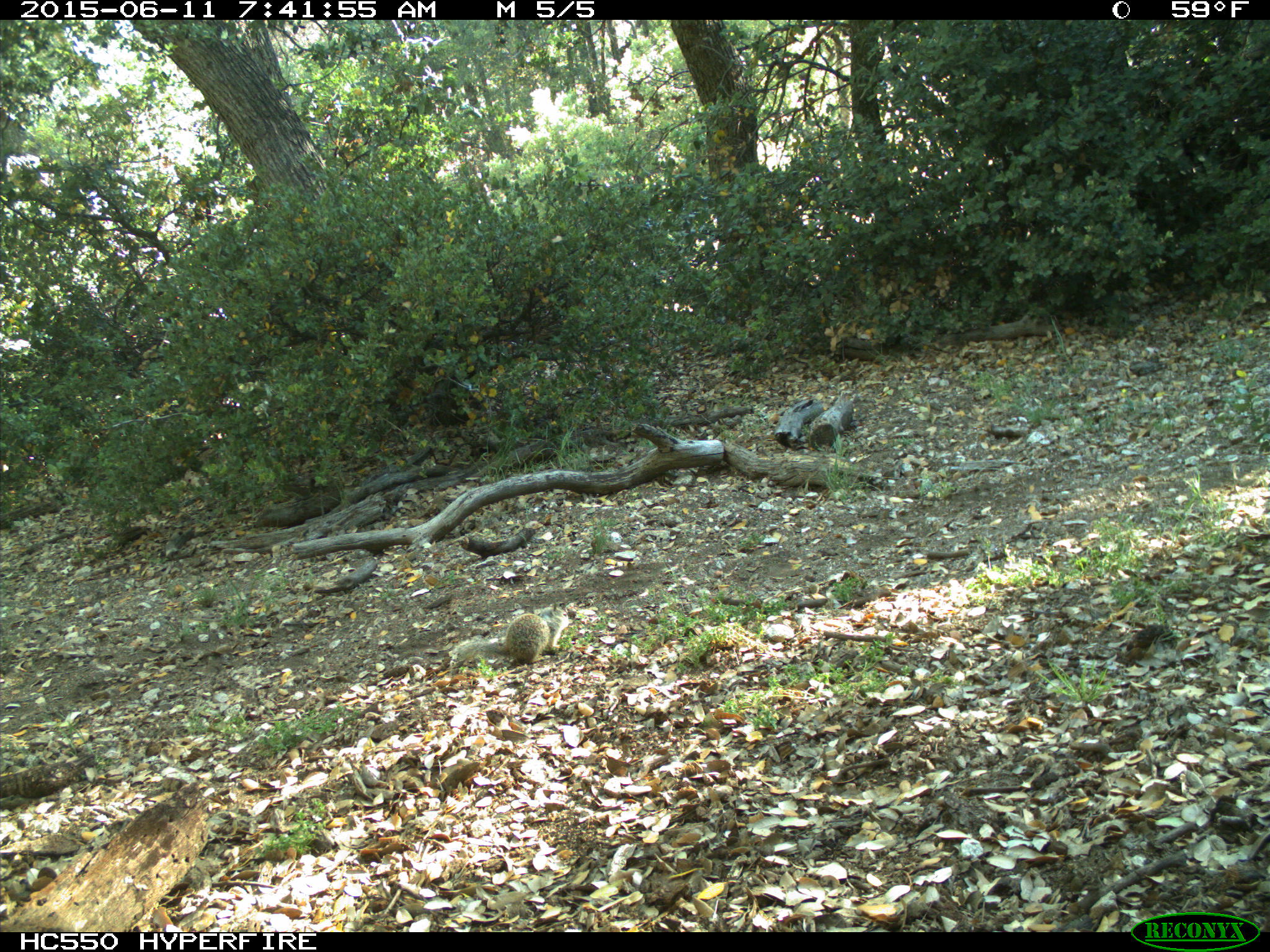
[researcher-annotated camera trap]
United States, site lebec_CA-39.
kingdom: Animalia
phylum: Chordata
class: Mammalia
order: Rodentia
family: Sciuridae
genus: Otospermophilus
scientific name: Otospermophilus beecheyi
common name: california ground squirrel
Otospermophilus beecheyi (california ground squirrel).